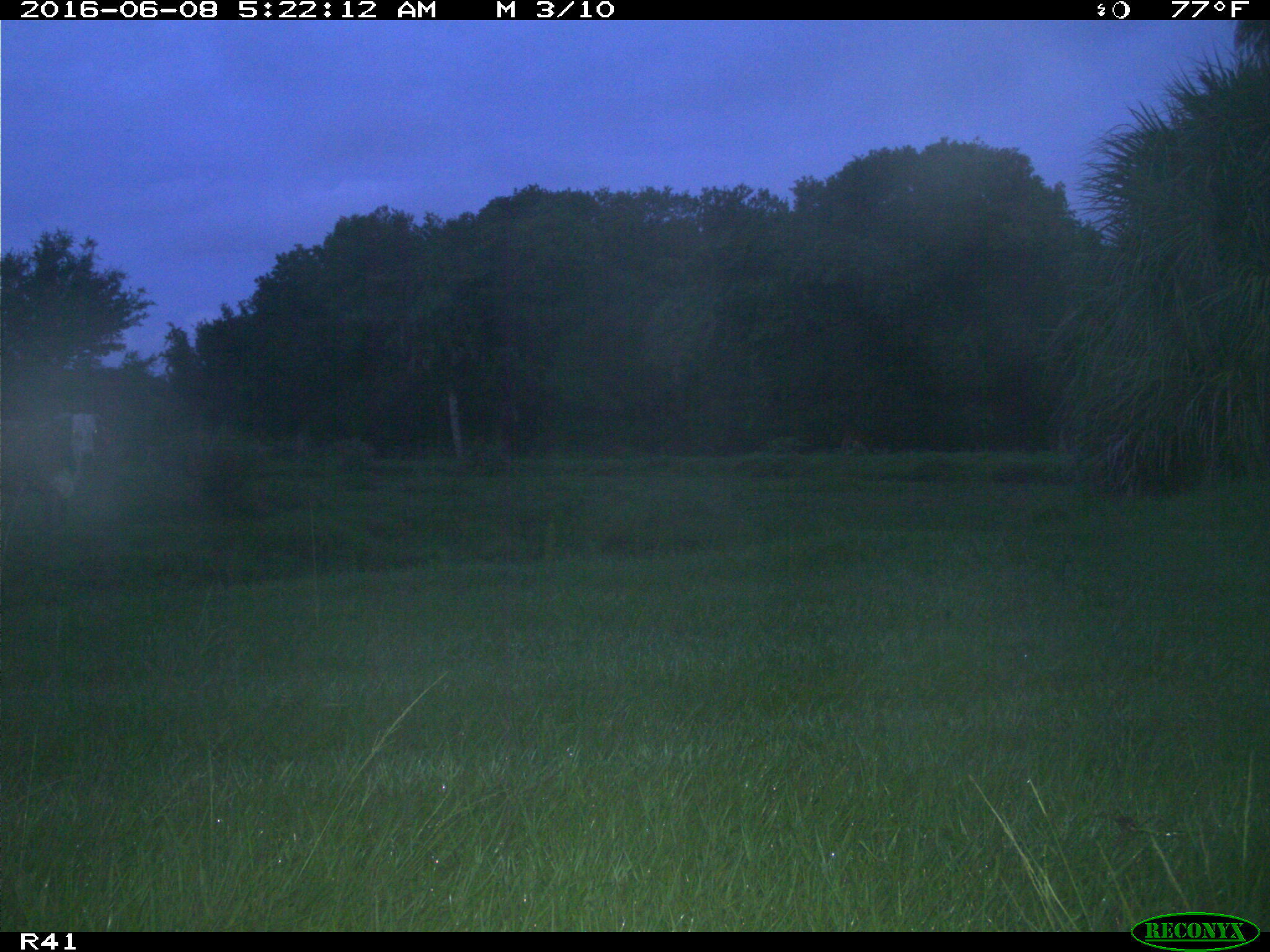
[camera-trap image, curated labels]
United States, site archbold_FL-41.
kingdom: Animalia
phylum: Chordata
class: Mammalia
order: Artiodactyla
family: Bovidae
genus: Bos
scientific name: Bos taurus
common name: domestic cow